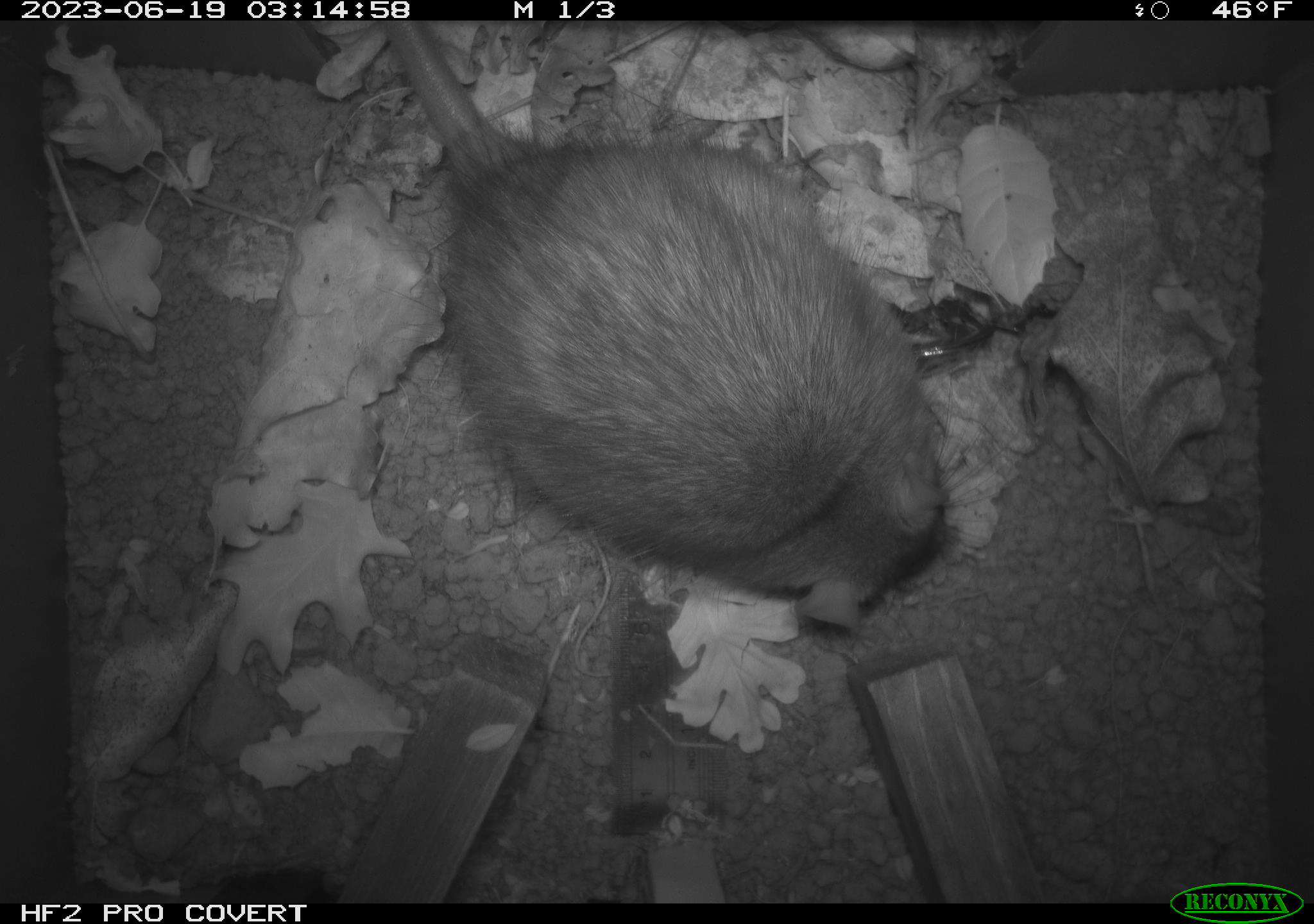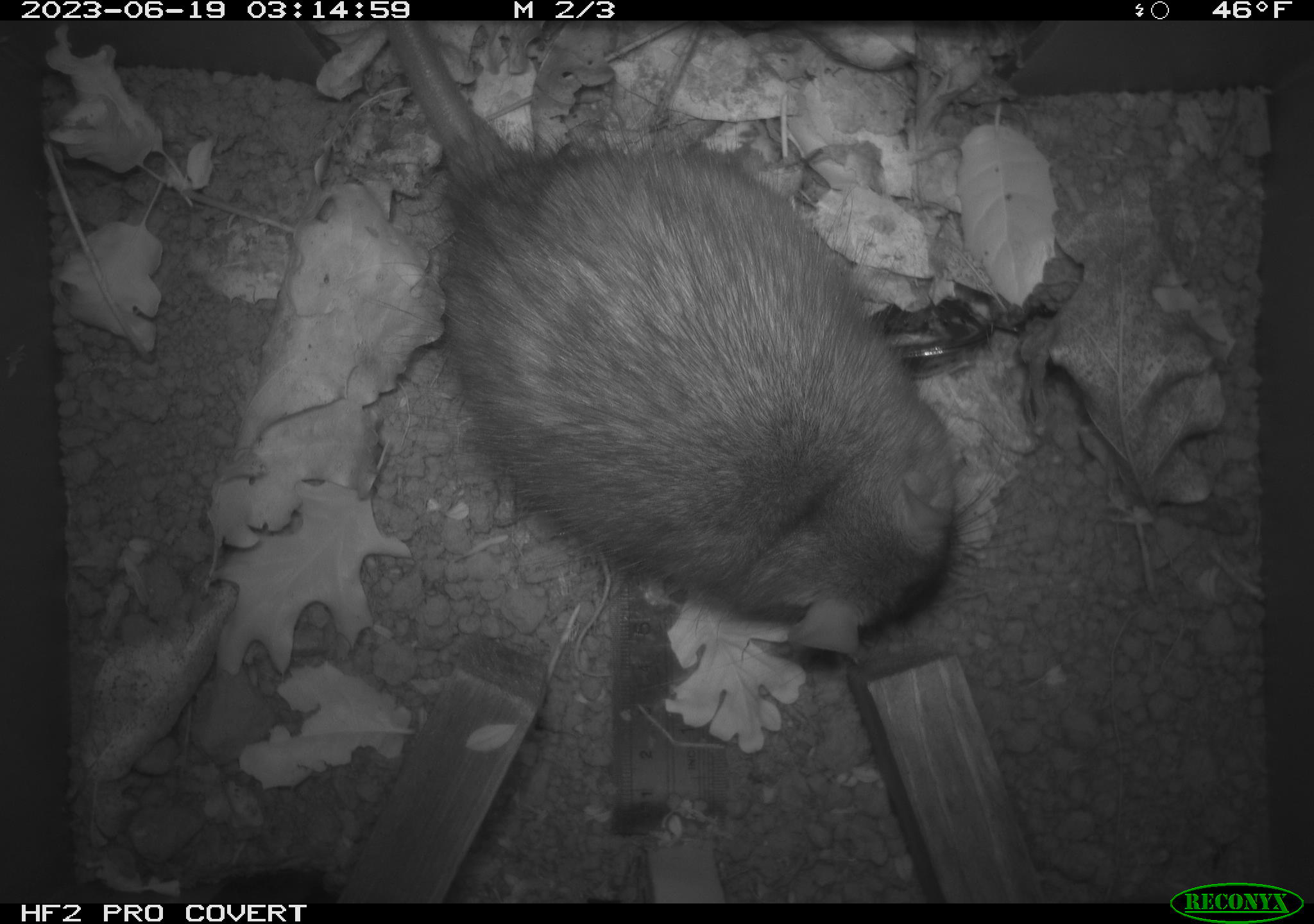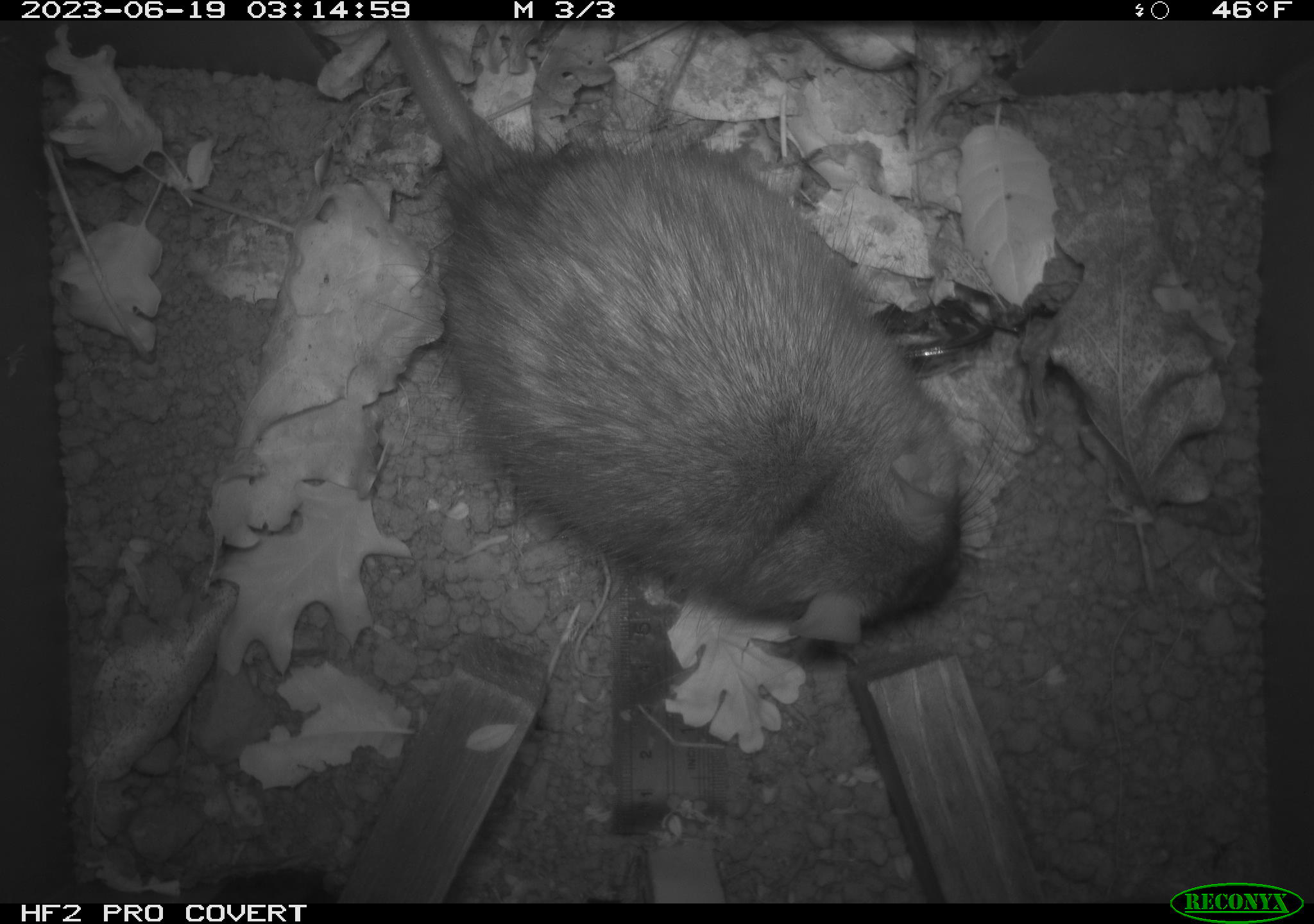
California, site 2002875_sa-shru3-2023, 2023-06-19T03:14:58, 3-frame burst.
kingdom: Animalia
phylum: Chordata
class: Mammalia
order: Rodentia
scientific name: Rodentia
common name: mouse species